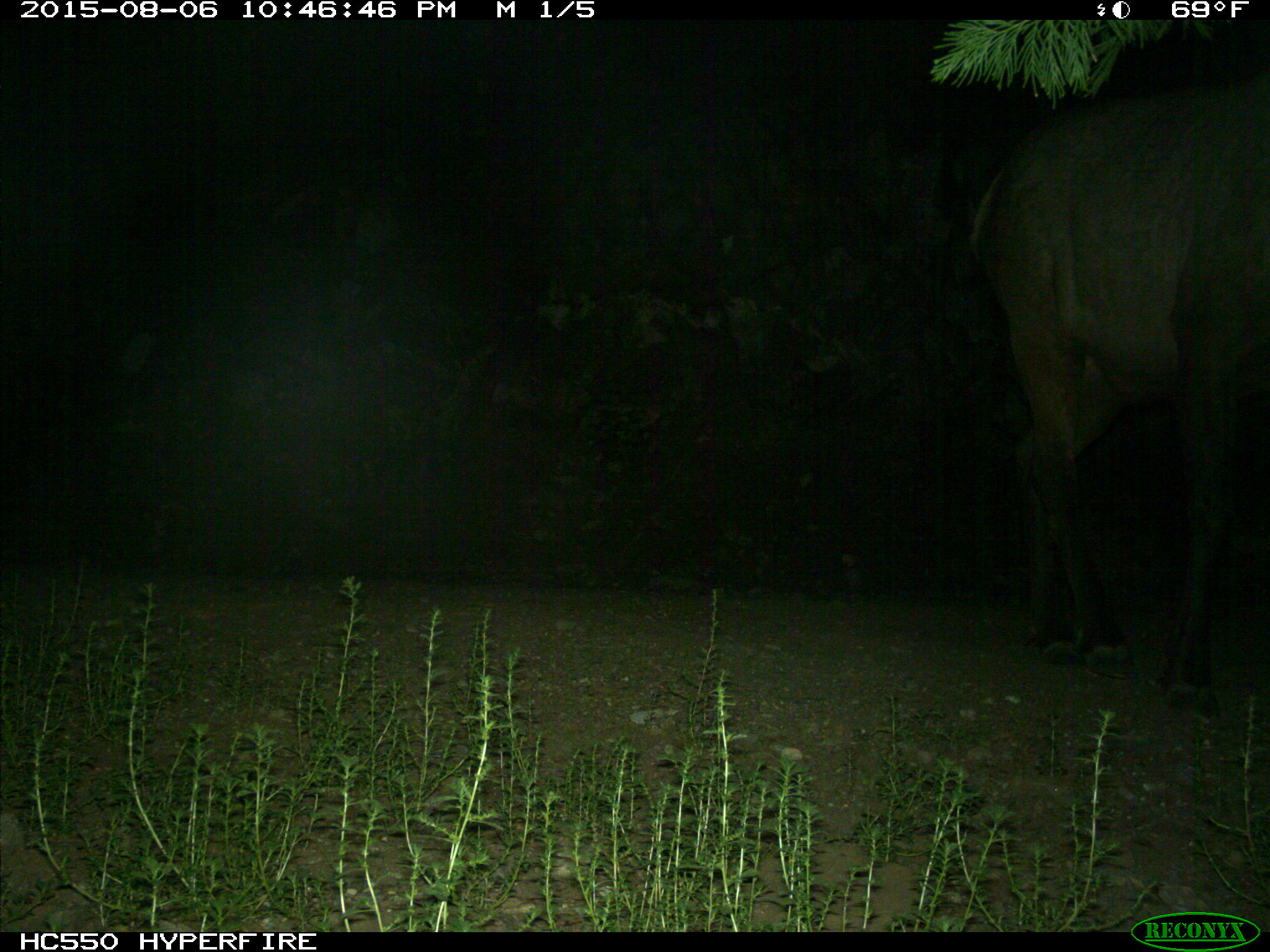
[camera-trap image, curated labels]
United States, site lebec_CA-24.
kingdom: Animalia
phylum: Chordata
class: Mammalia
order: Artiodactyla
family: Cervidae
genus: Cervus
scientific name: Cervus canadensis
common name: elk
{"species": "Cervus canadensis (elk)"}